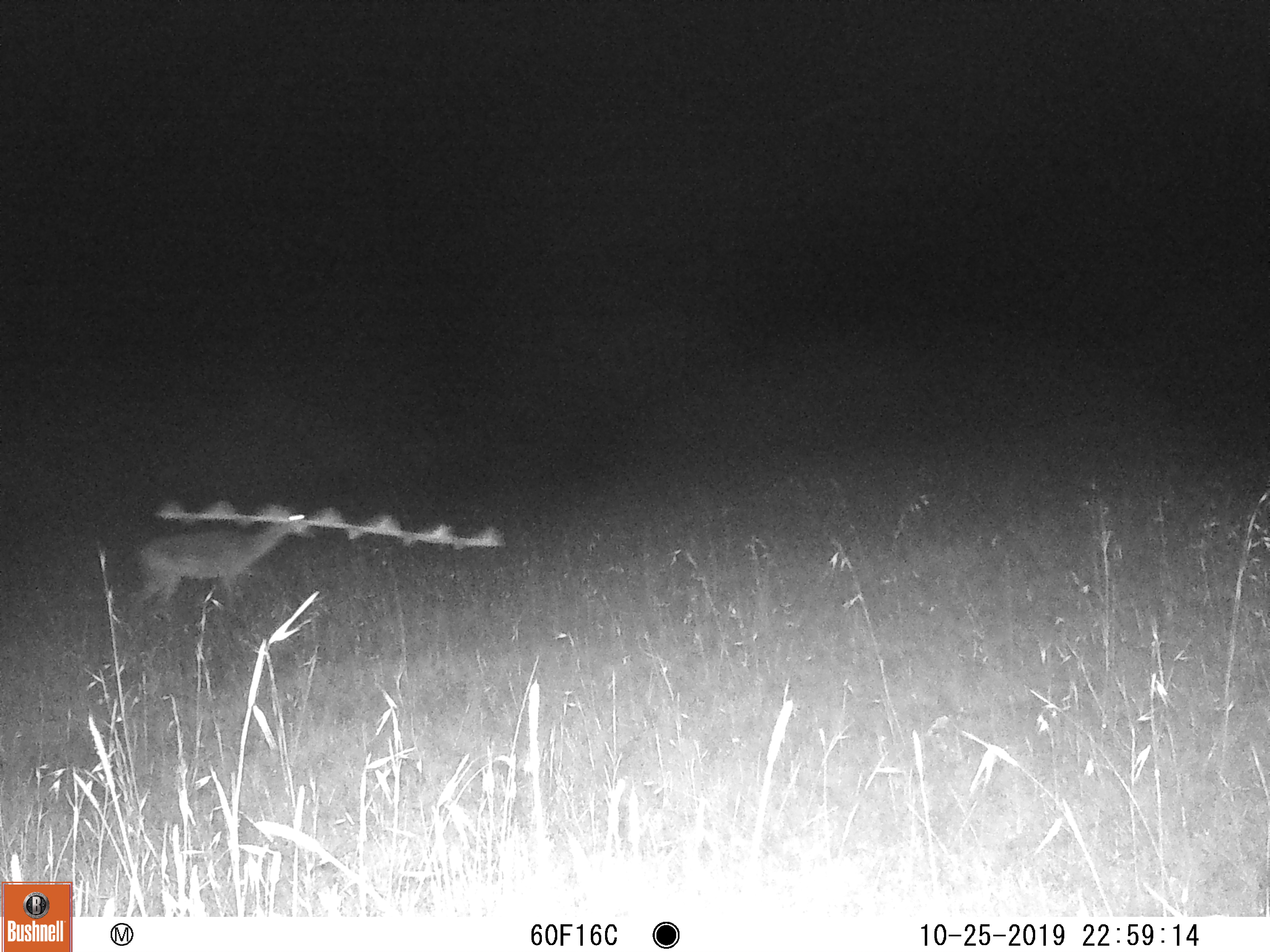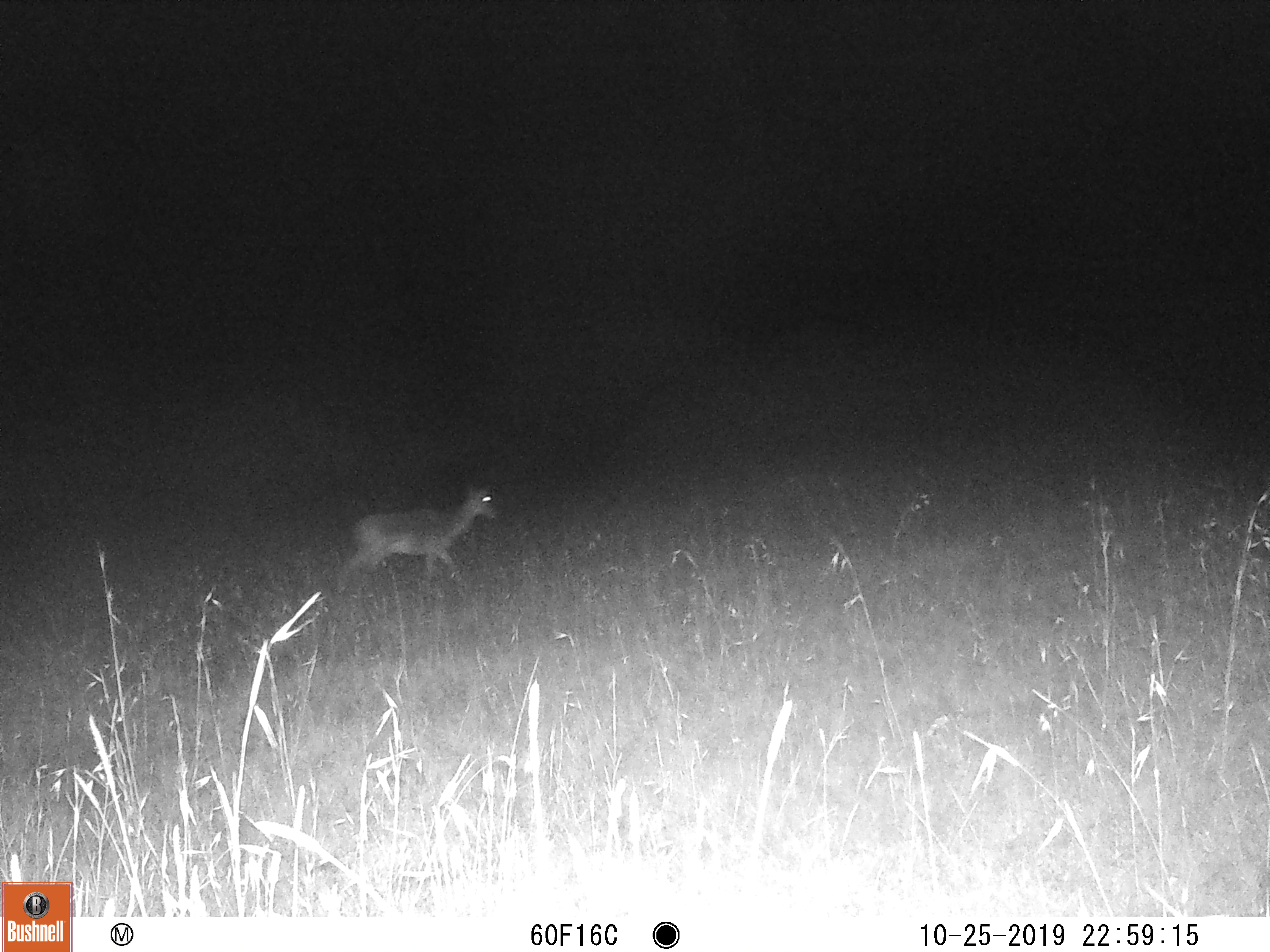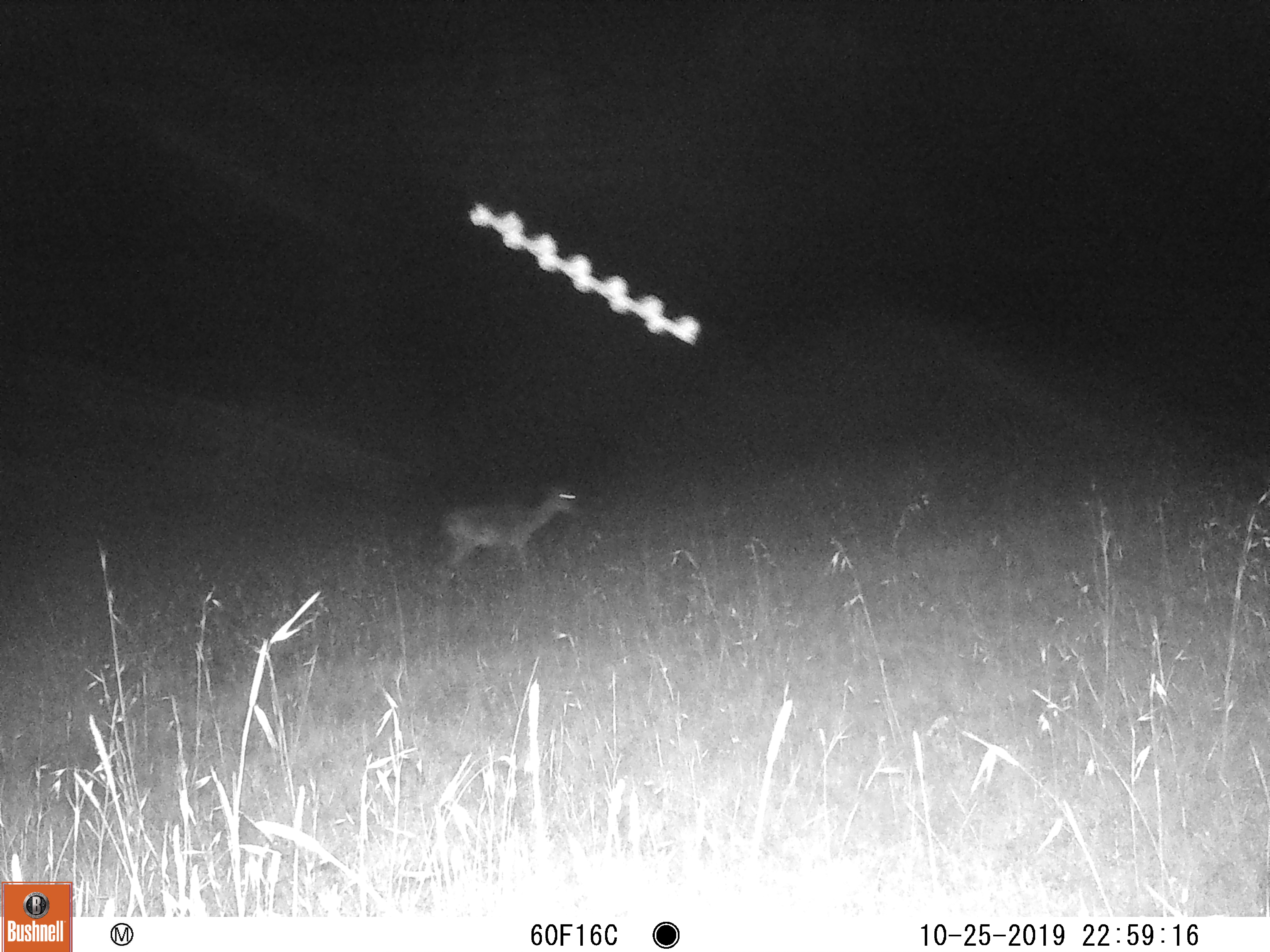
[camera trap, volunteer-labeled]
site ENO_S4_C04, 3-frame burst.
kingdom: Animalia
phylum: Chordata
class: Mammalia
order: Artiodactyla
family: Bovidae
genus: Aepyceros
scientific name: Aepyceros melampus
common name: impala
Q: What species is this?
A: Impala (Aepyceros melampus).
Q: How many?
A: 1.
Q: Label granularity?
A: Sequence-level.